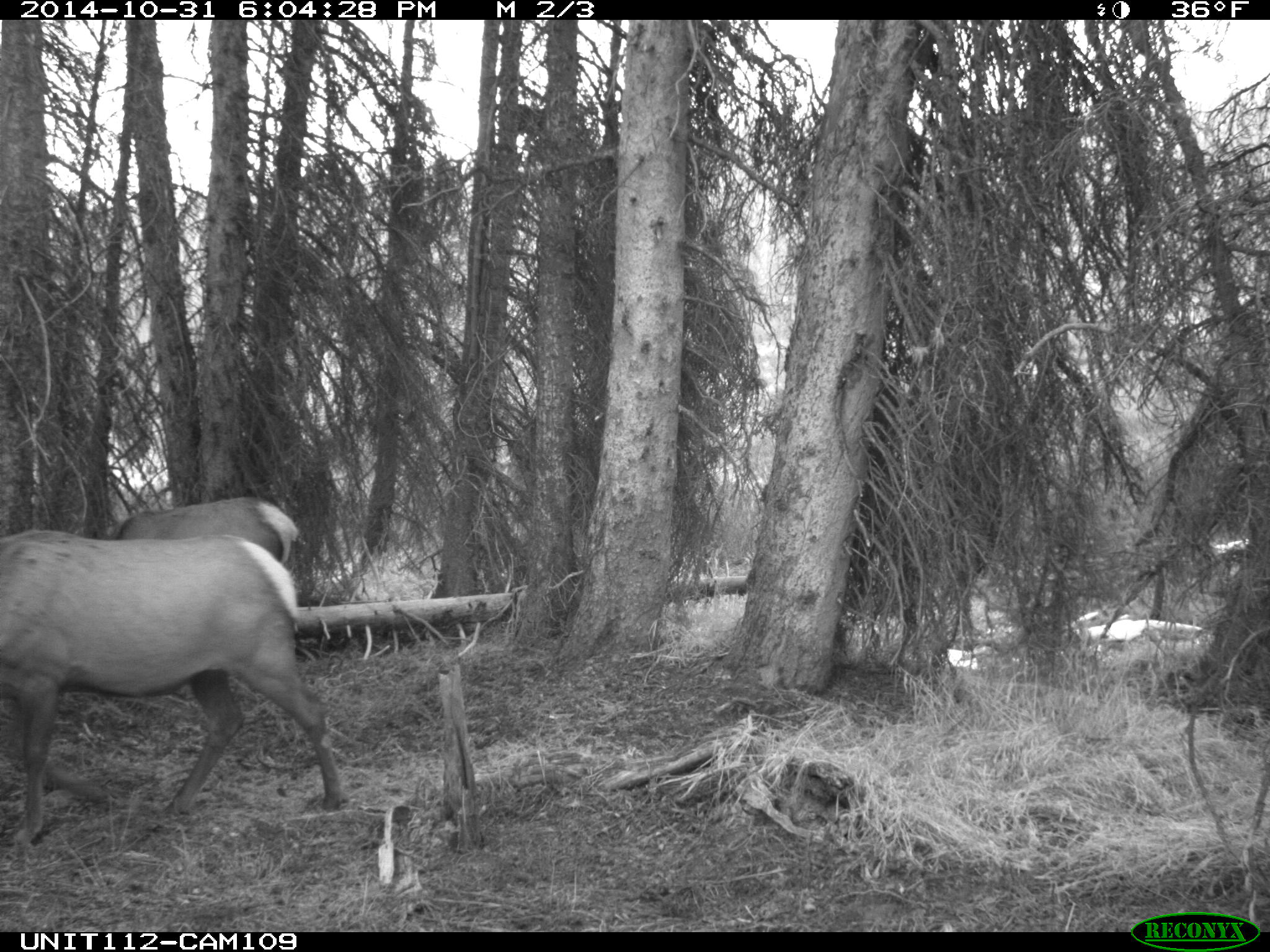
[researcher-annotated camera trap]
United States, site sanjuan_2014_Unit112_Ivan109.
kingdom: Animalia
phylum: Chordata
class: Mammalia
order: Artiodactyla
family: Cervidae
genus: Cervus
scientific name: Cervus elaphus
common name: red deer